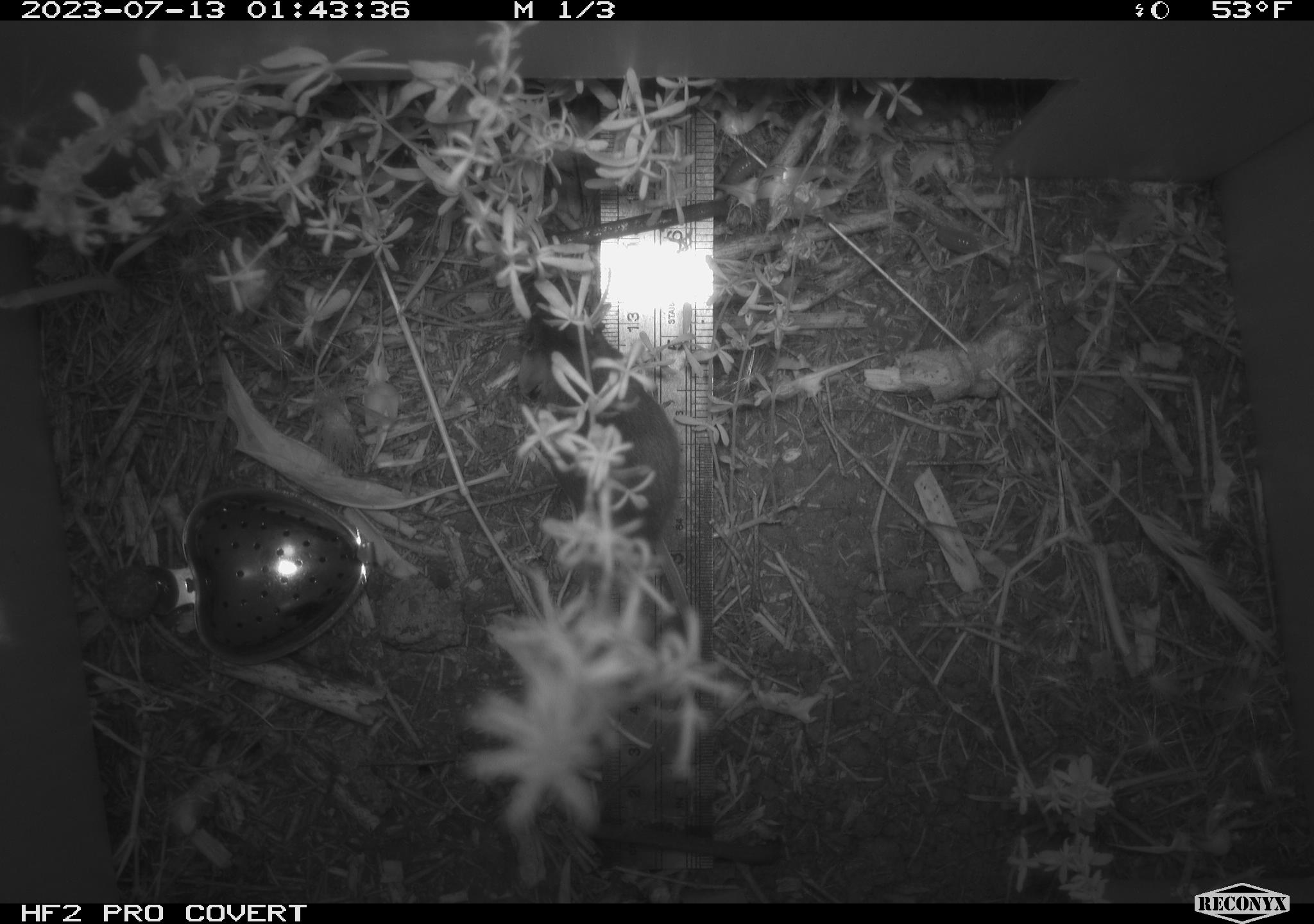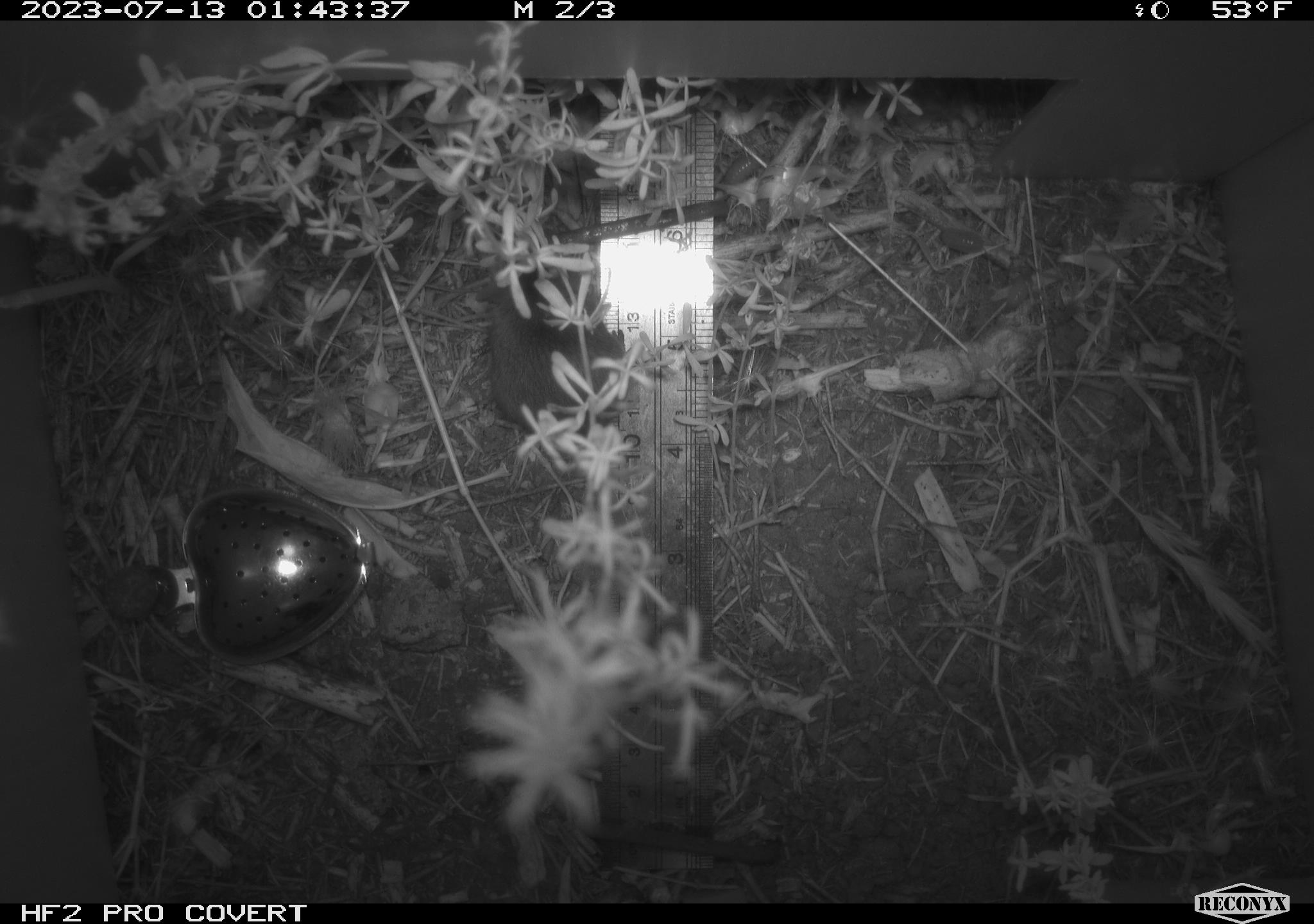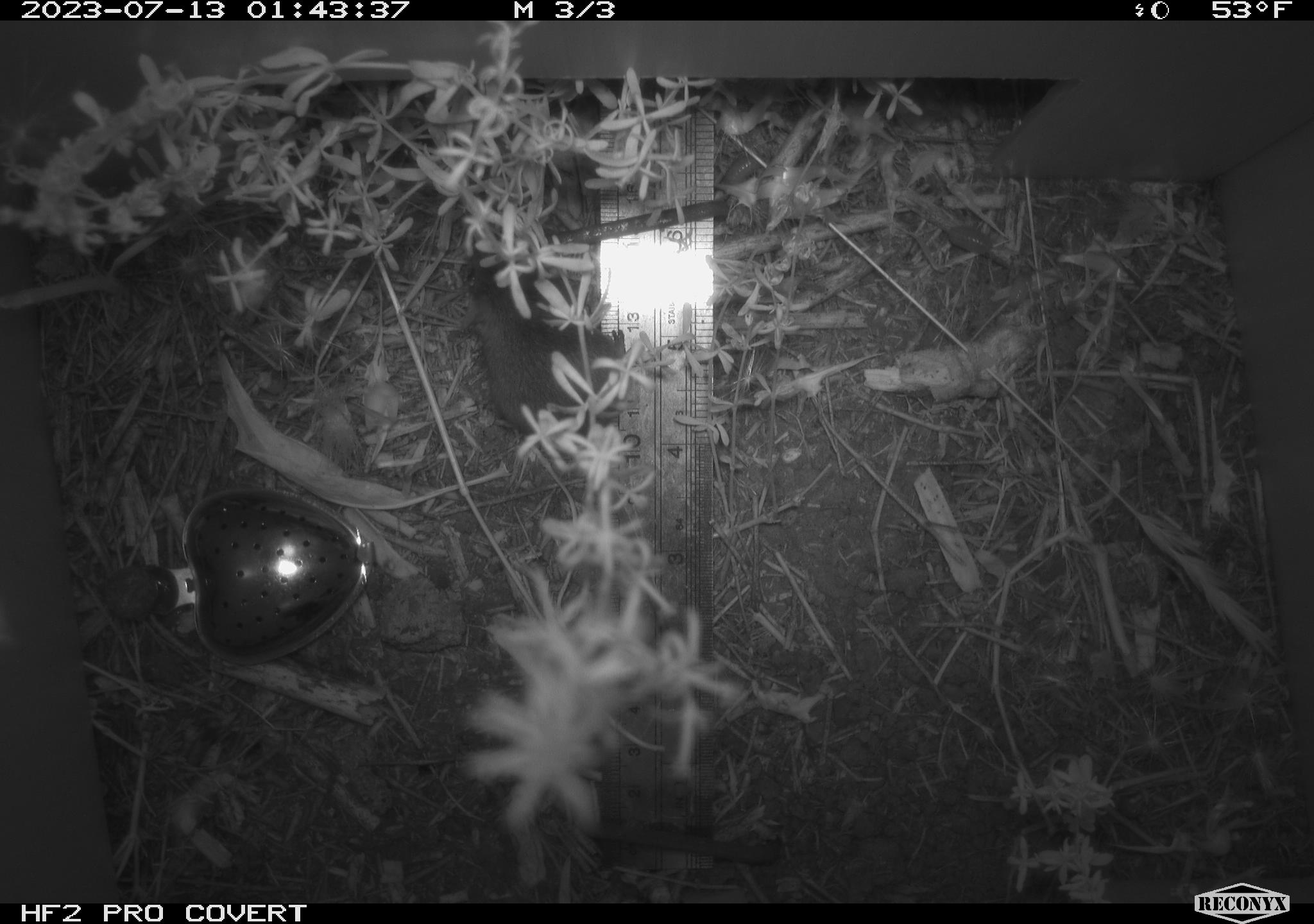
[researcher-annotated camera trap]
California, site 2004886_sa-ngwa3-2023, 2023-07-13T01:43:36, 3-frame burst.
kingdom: Animalia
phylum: Chordata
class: Mammalia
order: Rodentia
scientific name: Rodentia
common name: mouse species